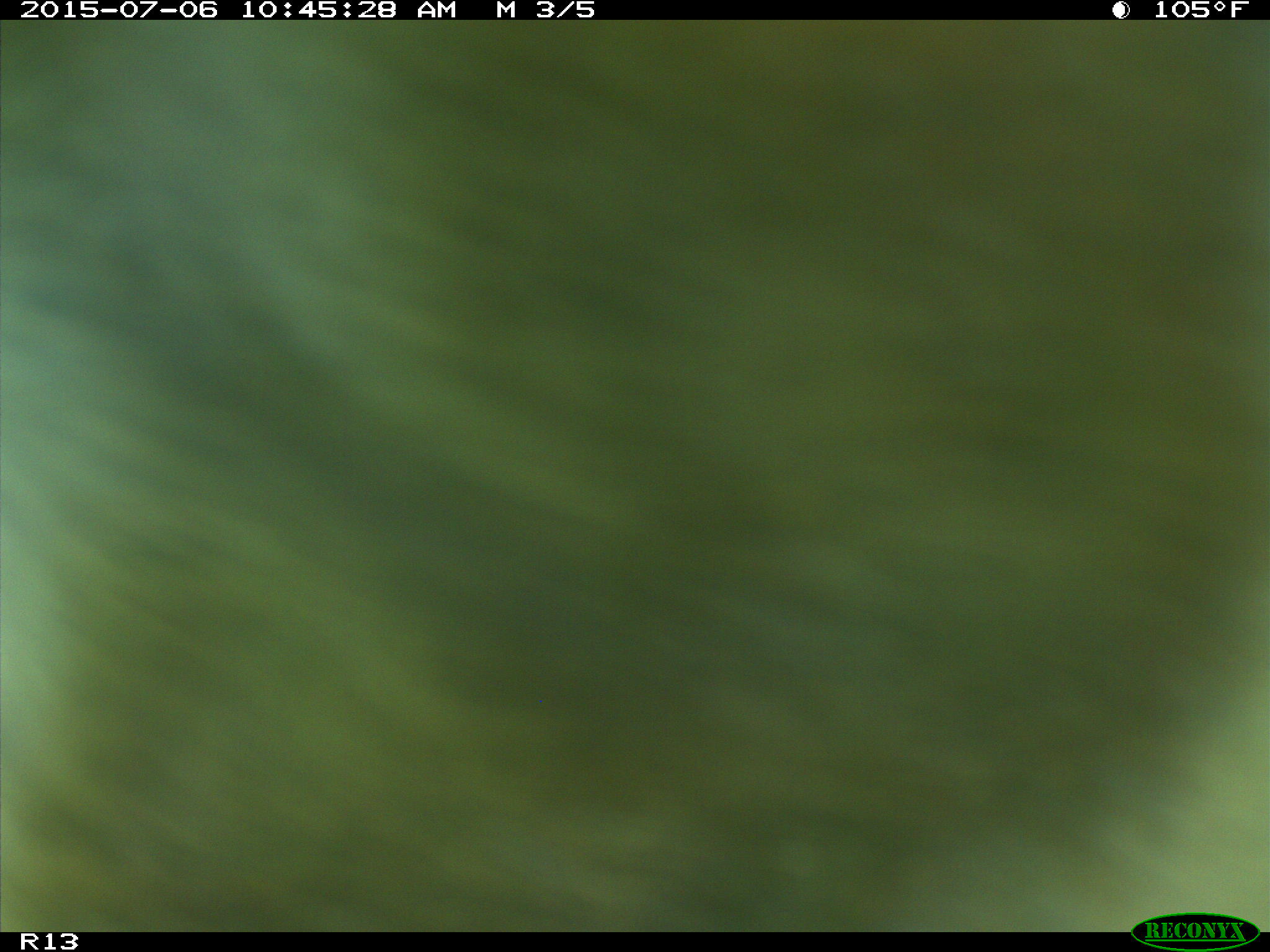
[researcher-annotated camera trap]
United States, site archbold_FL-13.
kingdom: Animalia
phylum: Chordata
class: Mammalia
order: Artiodactyla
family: Bovidae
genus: Bos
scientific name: Bos taurus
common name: domestic cow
Bos taurus (domestic cow).